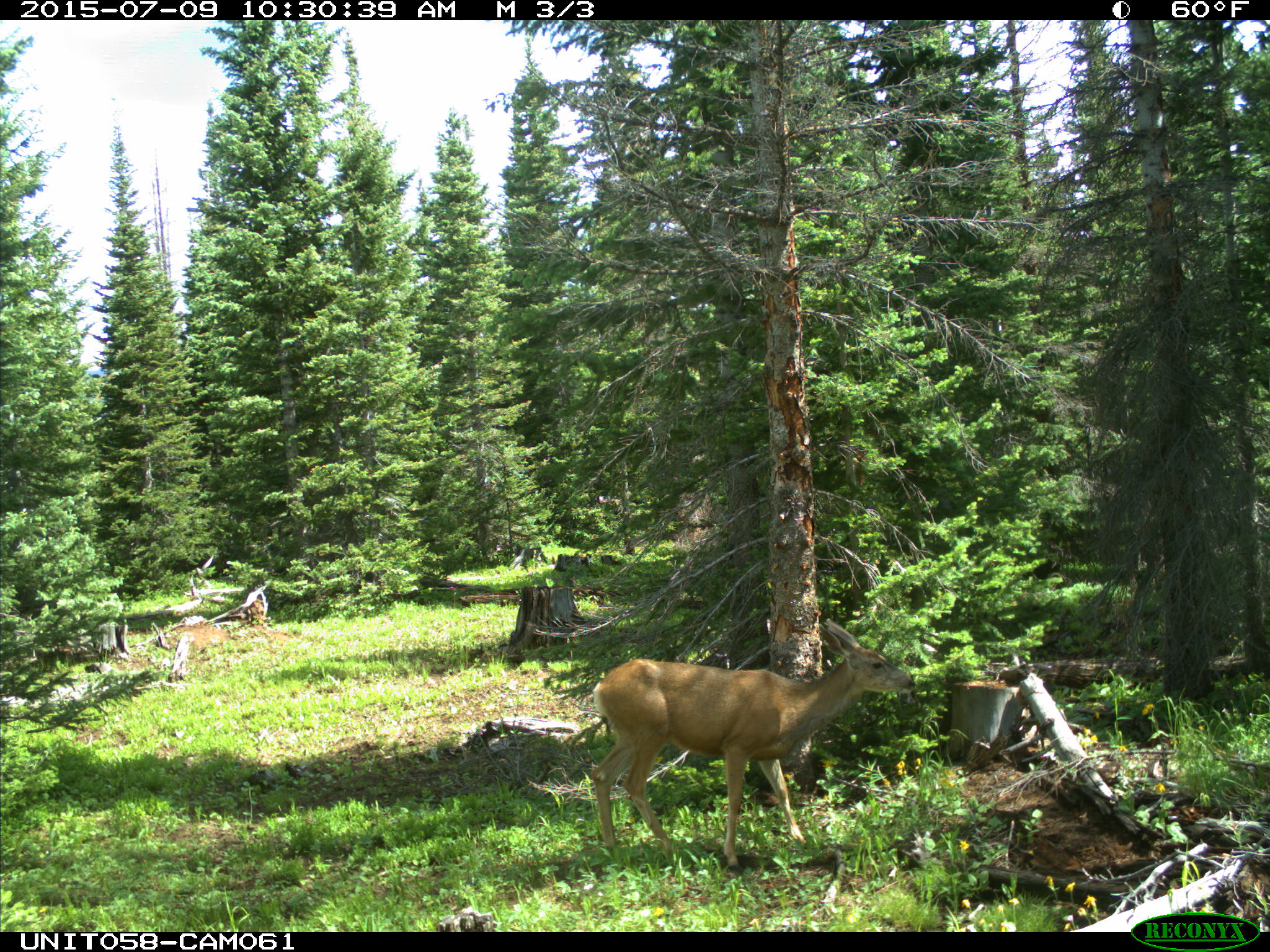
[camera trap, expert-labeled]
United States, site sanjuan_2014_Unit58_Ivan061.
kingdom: Animalia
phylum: Chordata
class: Mammalia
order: Artiodactyla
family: Cervidae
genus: Odocoileus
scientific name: Odocoileus hemionus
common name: mule deer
Odocoileus hemionus (mule deer).